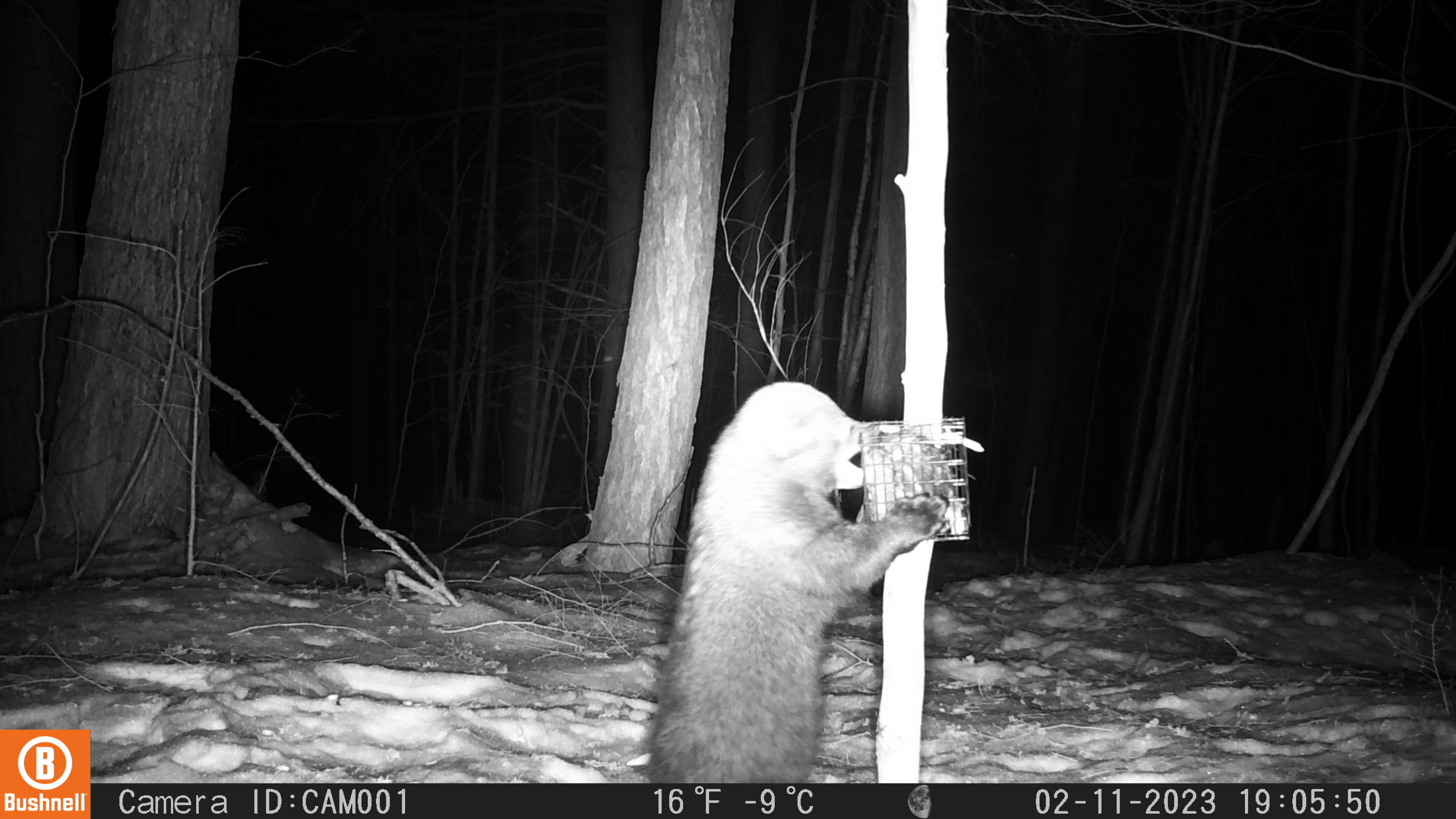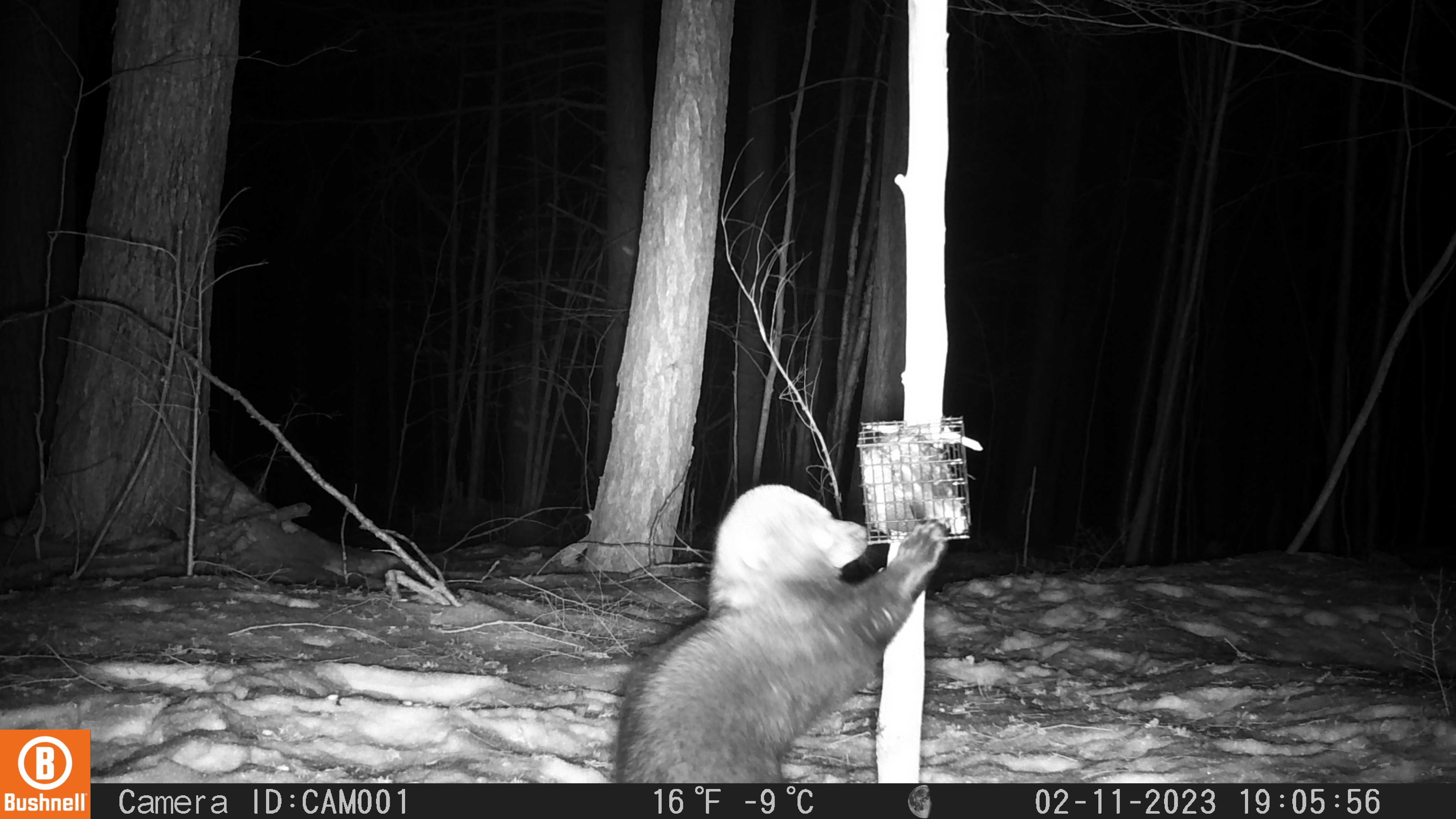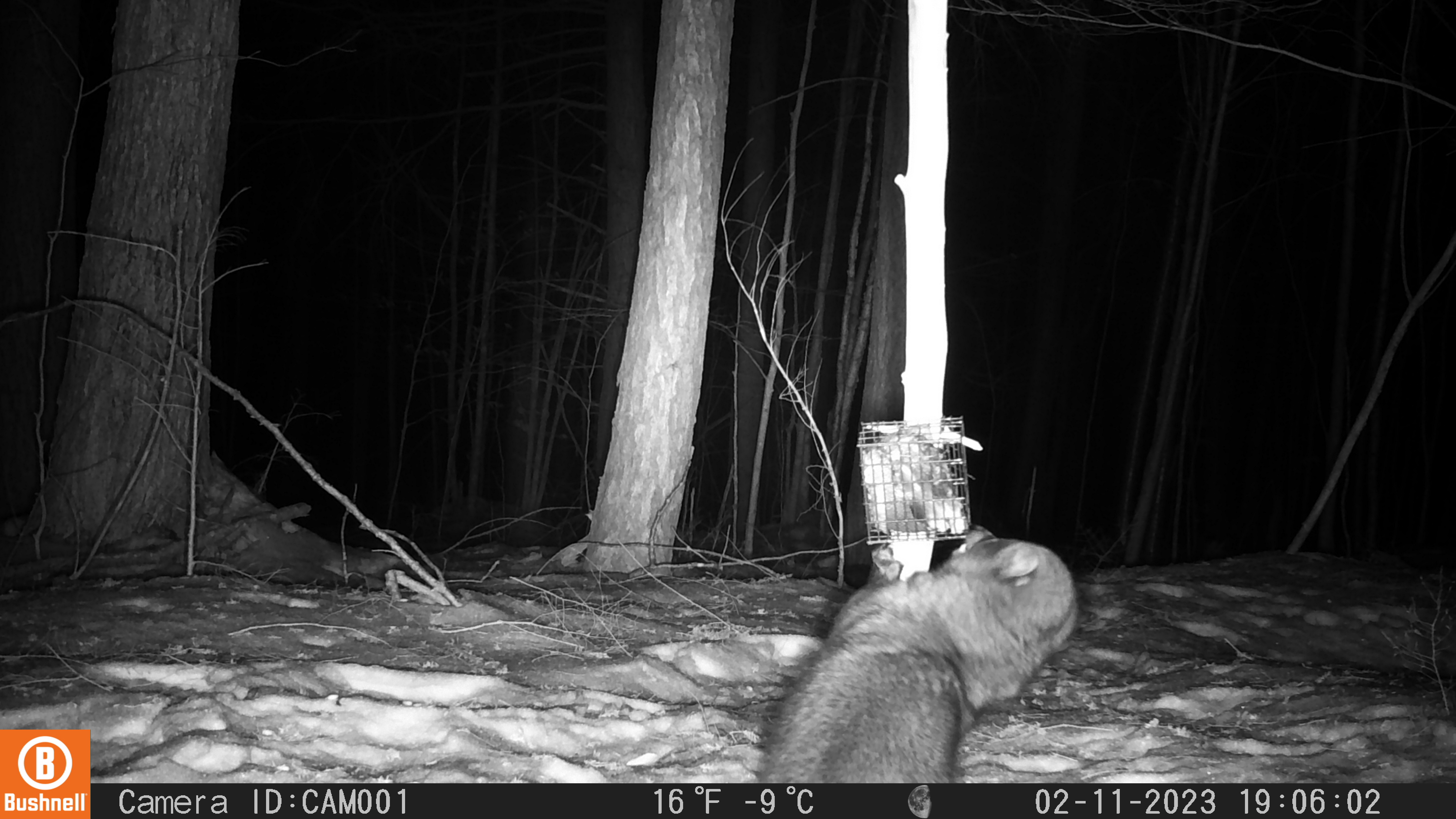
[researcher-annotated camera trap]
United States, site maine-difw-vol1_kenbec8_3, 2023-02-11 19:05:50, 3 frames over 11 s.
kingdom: Animalia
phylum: Chordata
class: Mammalia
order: Carnivora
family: Mustelidae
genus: Pekania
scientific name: Pekania pennanti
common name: fisher